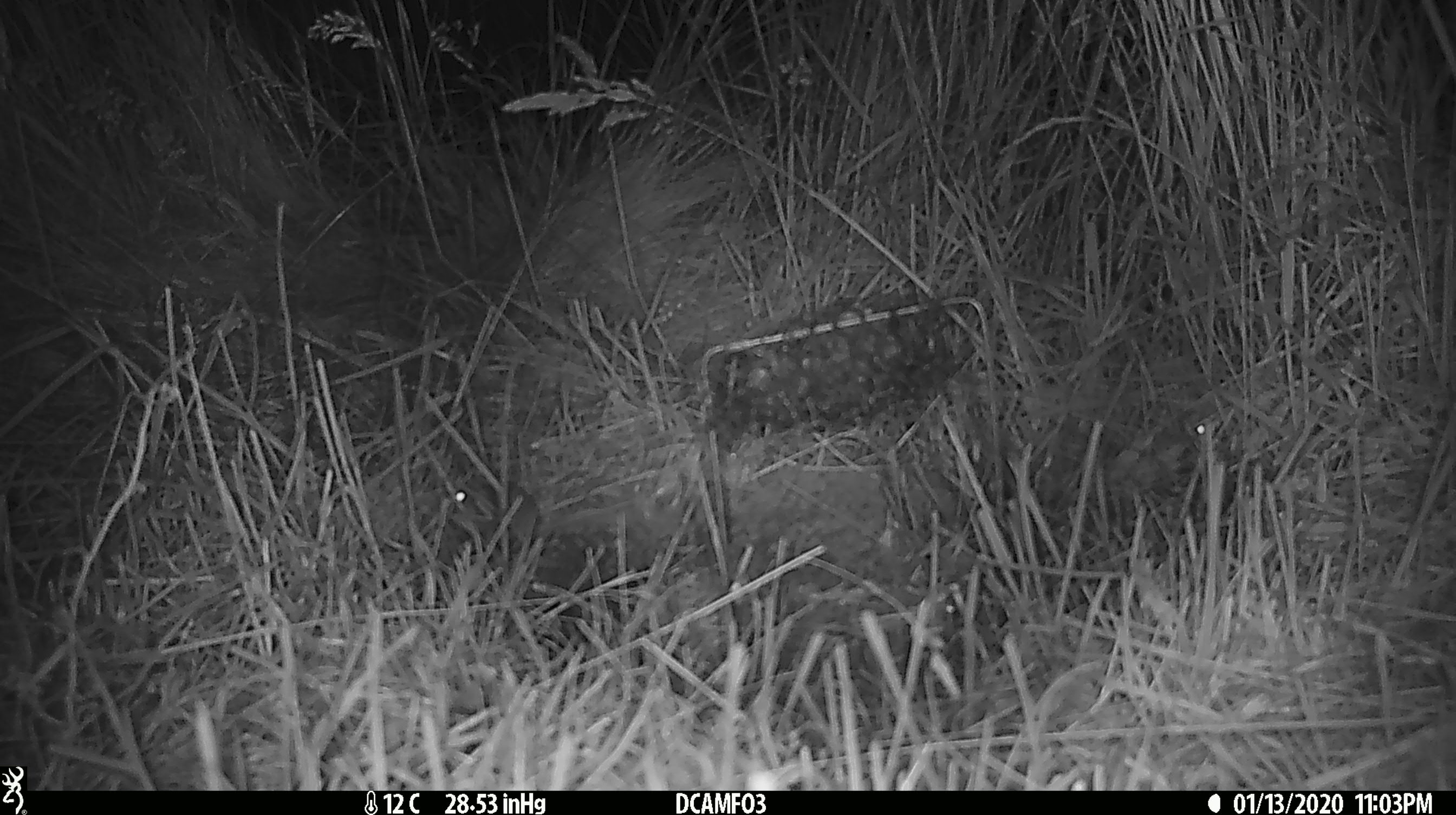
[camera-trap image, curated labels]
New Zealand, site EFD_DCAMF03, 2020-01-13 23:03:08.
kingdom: Animalia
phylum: Chordata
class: Mammalia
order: Rodentia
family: Muridae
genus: Mus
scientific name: Mus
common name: mouse